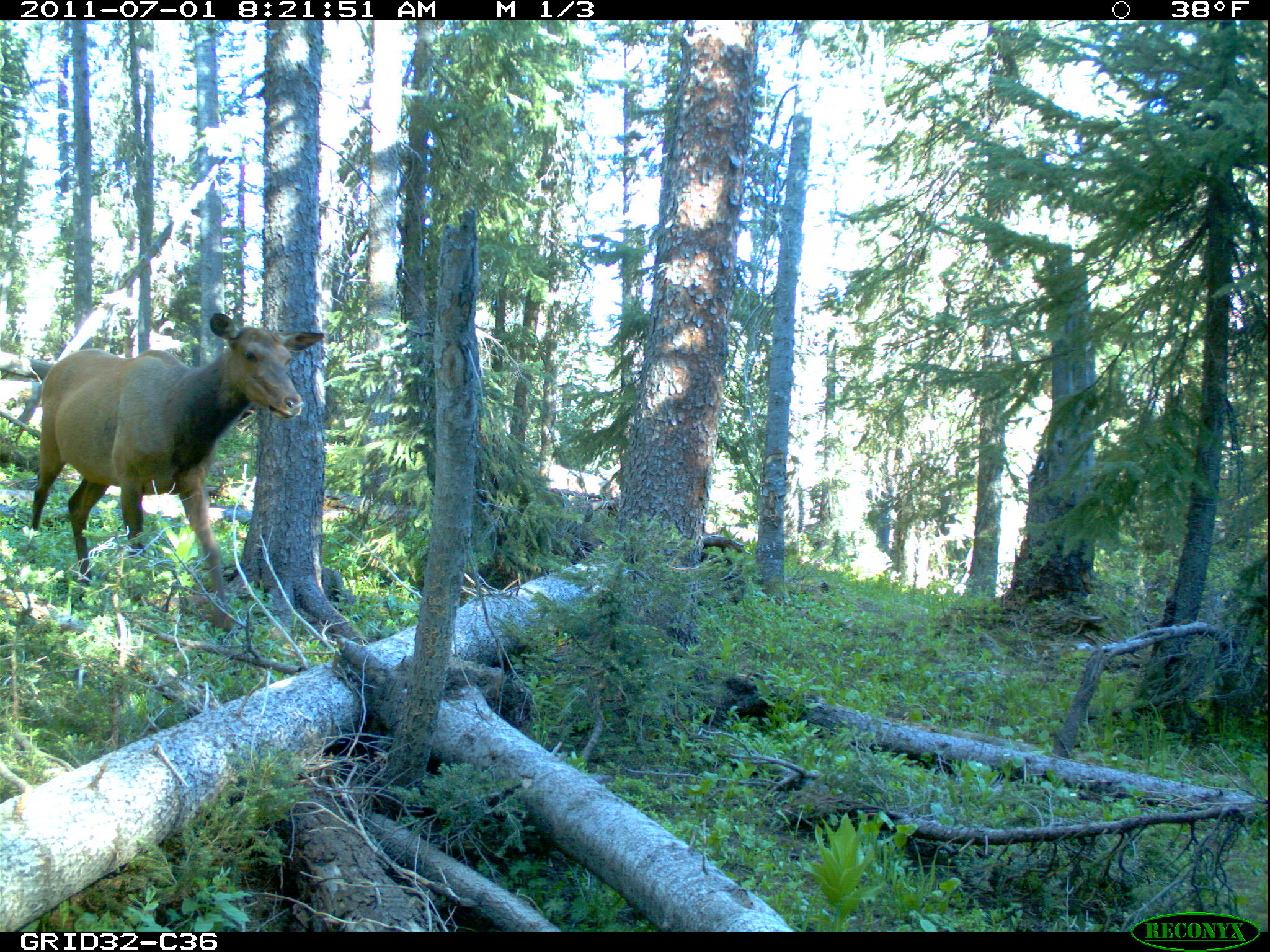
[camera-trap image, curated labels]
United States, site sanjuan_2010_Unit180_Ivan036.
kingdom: Animalia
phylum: Chordata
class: Mammalia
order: Artiodactyla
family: Cervidae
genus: Cervus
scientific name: Cervus elaphus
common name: red deer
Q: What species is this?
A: Cervus elaphus (red deer).